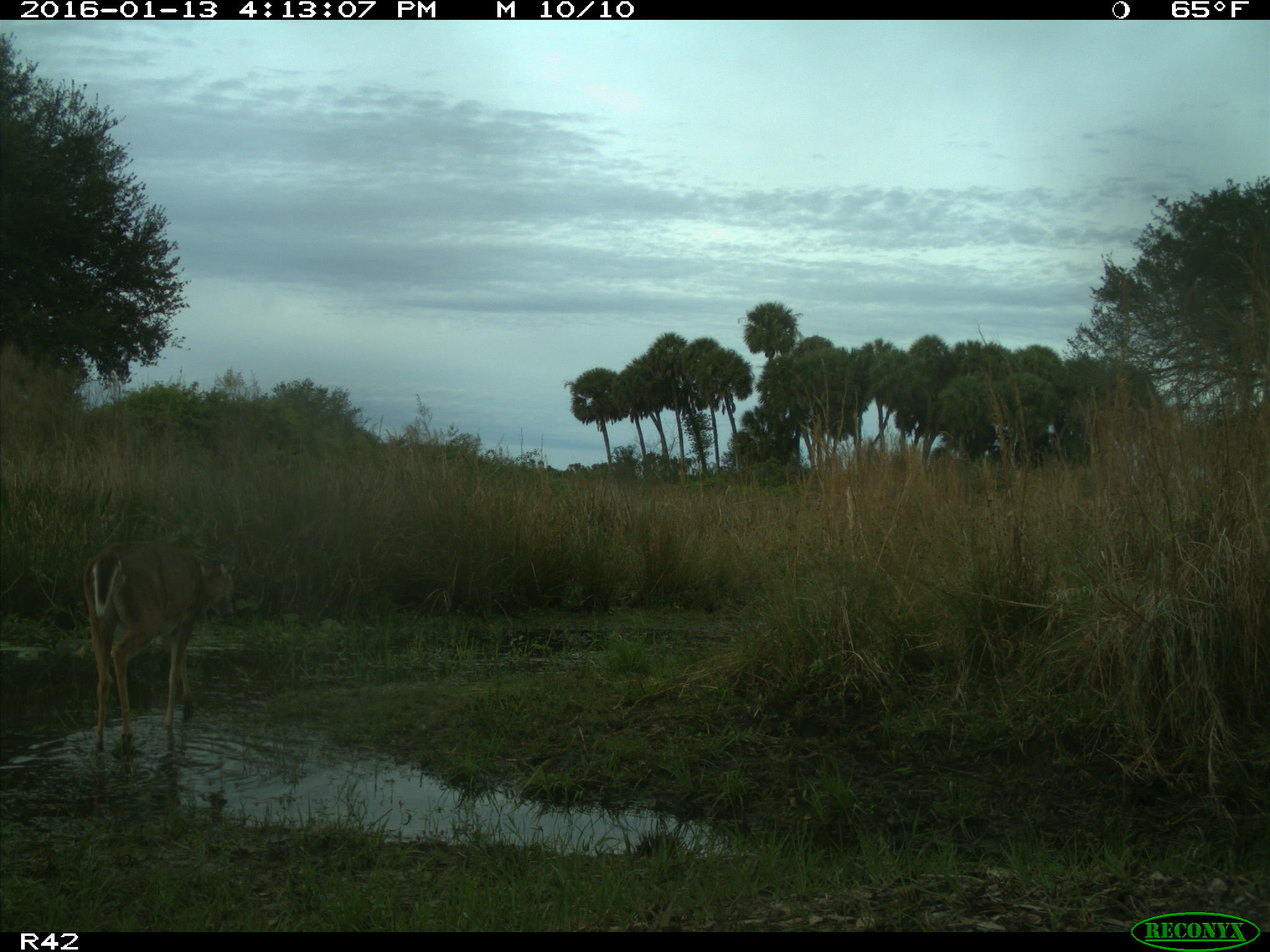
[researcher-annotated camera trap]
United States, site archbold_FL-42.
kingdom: Animalia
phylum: Chordata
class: Mammalia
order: Artiodactyla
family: Cervidae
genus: Odocoileus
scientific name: Odocoileus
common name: deer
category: unidentified deer